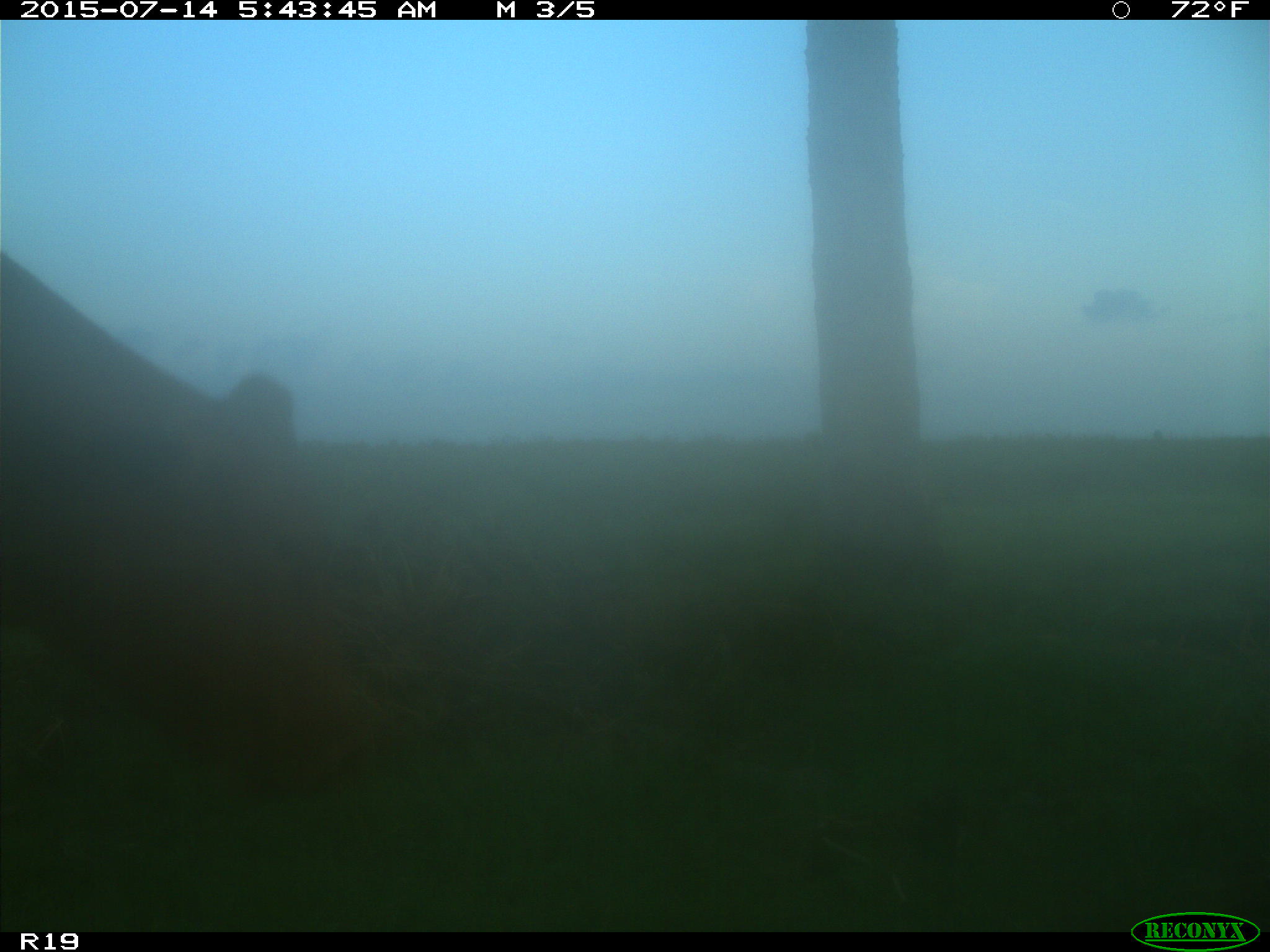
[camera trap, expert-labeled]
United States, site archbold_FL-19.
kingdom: Animalia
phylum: Chordata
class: Mammalia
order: Artiodactyla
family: Bovidae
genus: Bos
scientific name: Bos taurus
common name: domestic cow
Bos taurus (domestic cow).